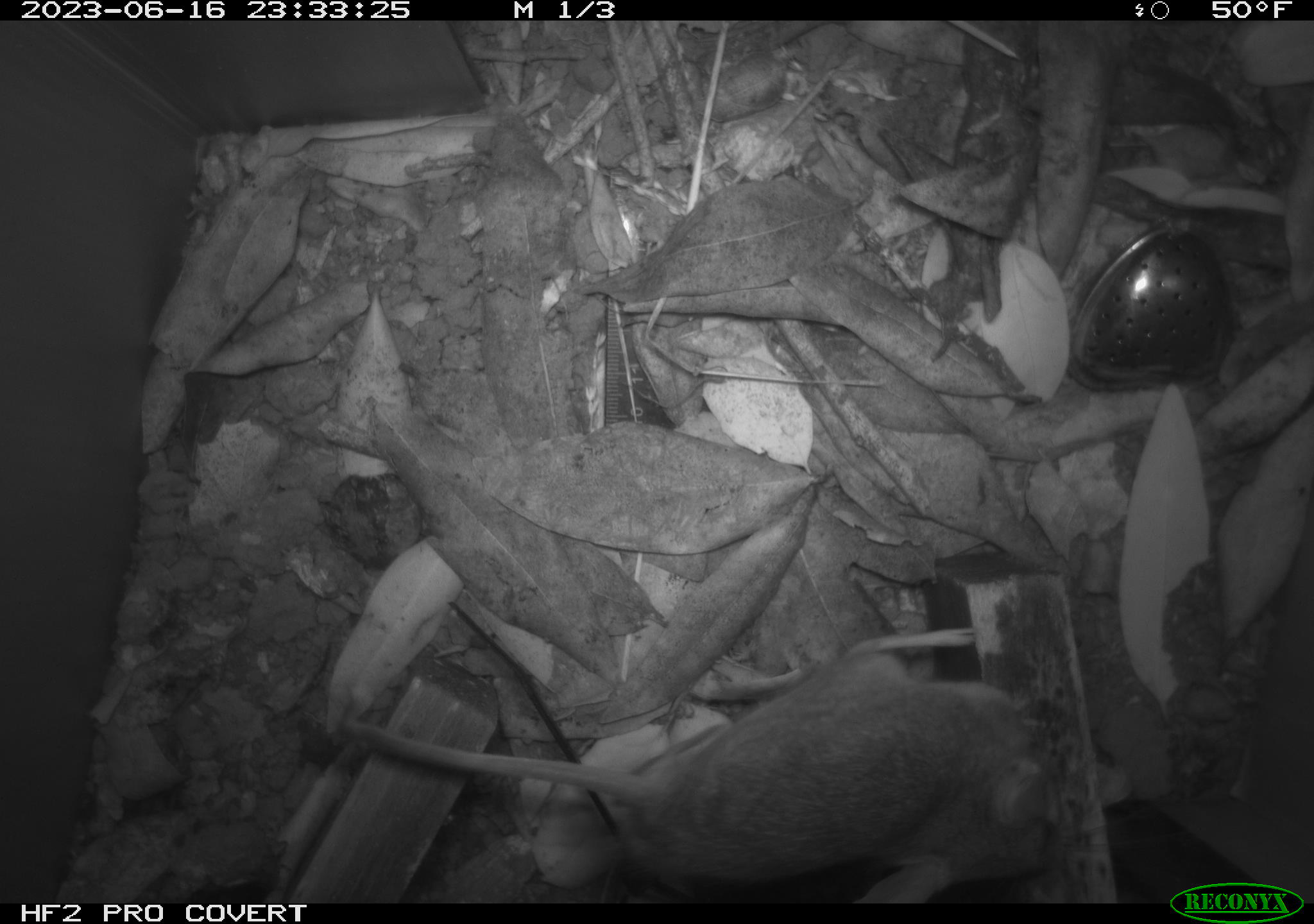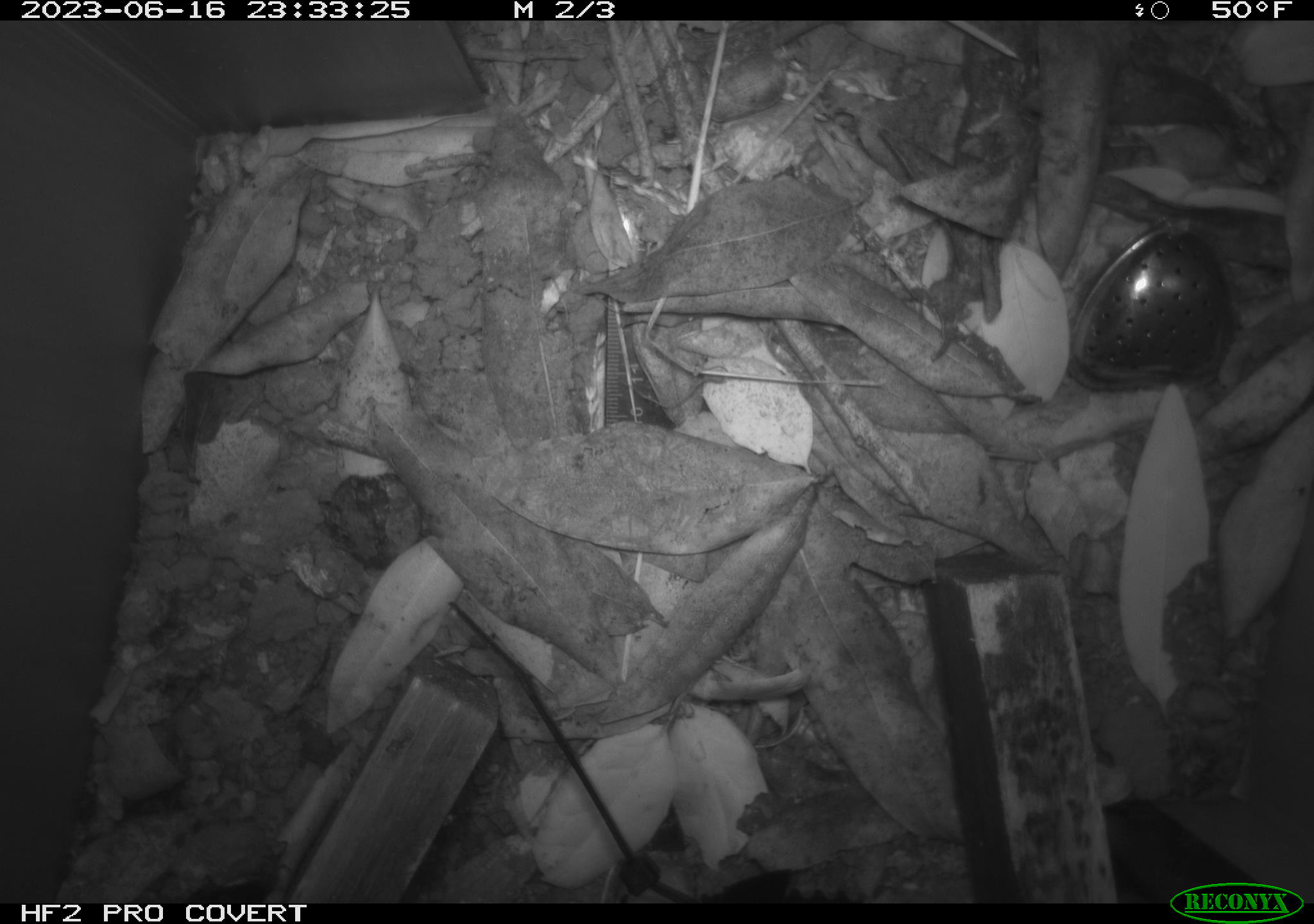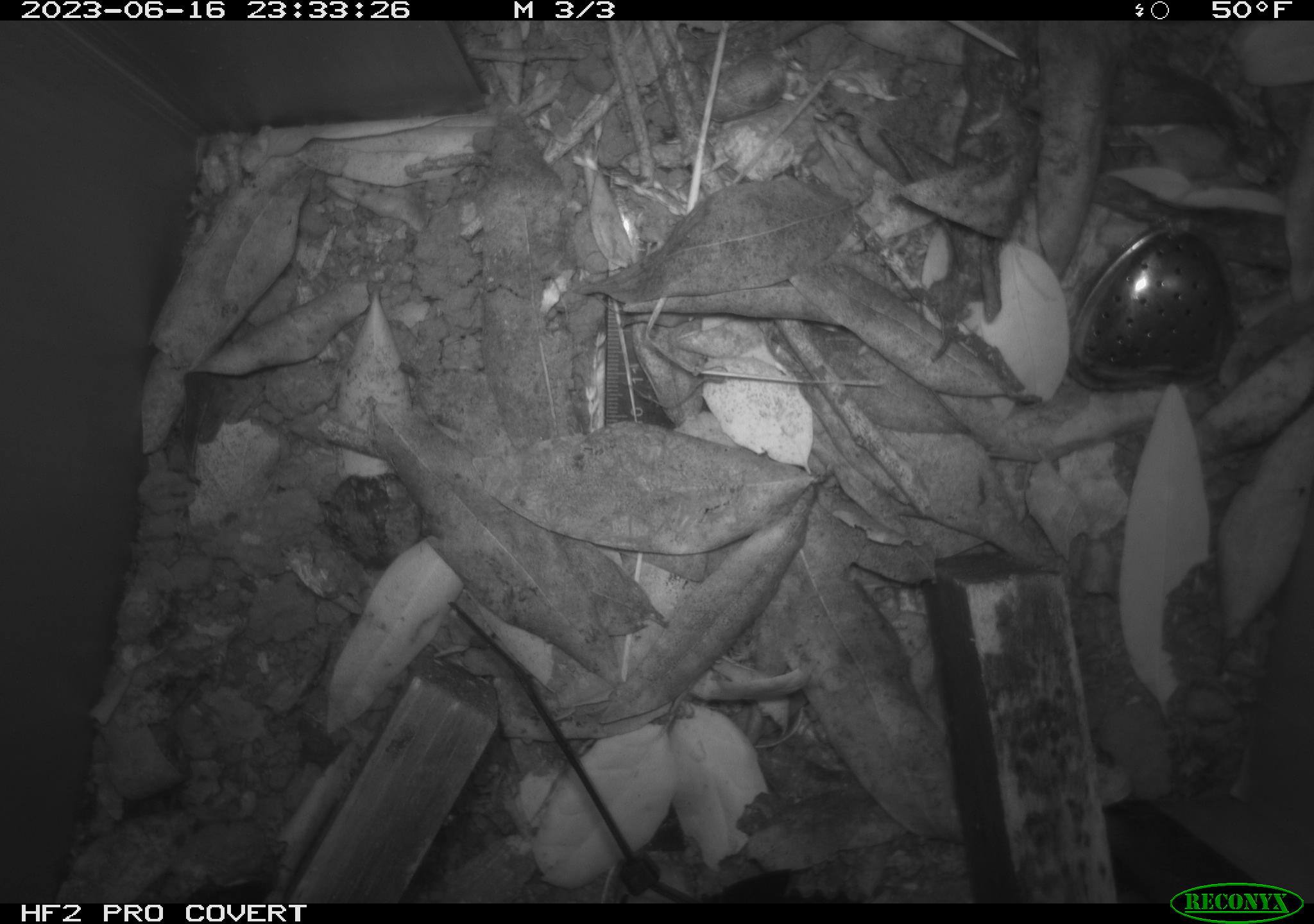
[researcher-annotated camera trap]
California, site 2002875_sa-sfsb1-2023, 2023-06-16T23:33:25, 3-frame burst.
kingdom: Animalia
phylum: Chordata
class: Mammalia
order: Rodentia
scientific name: Rodentia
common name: mouse species